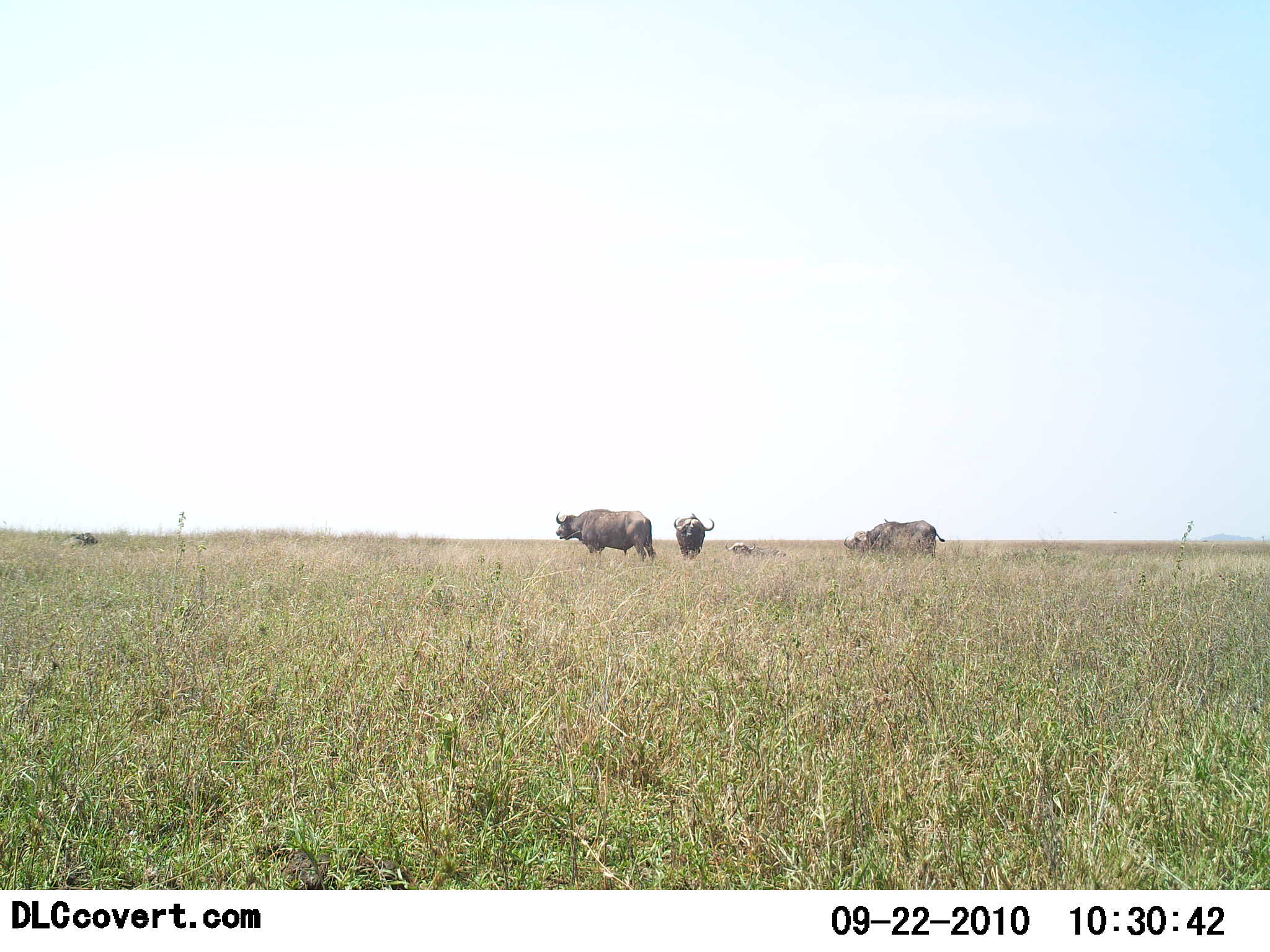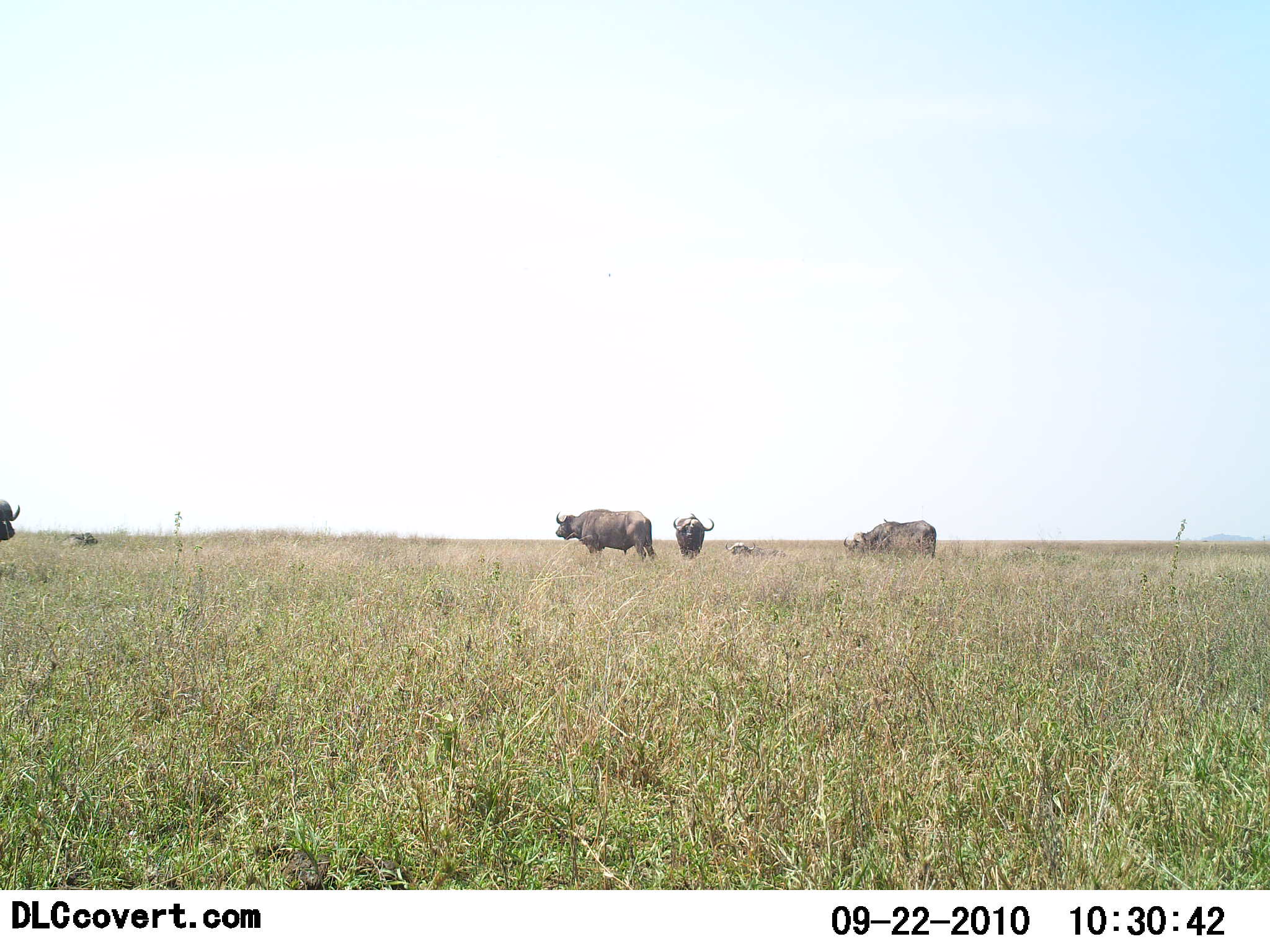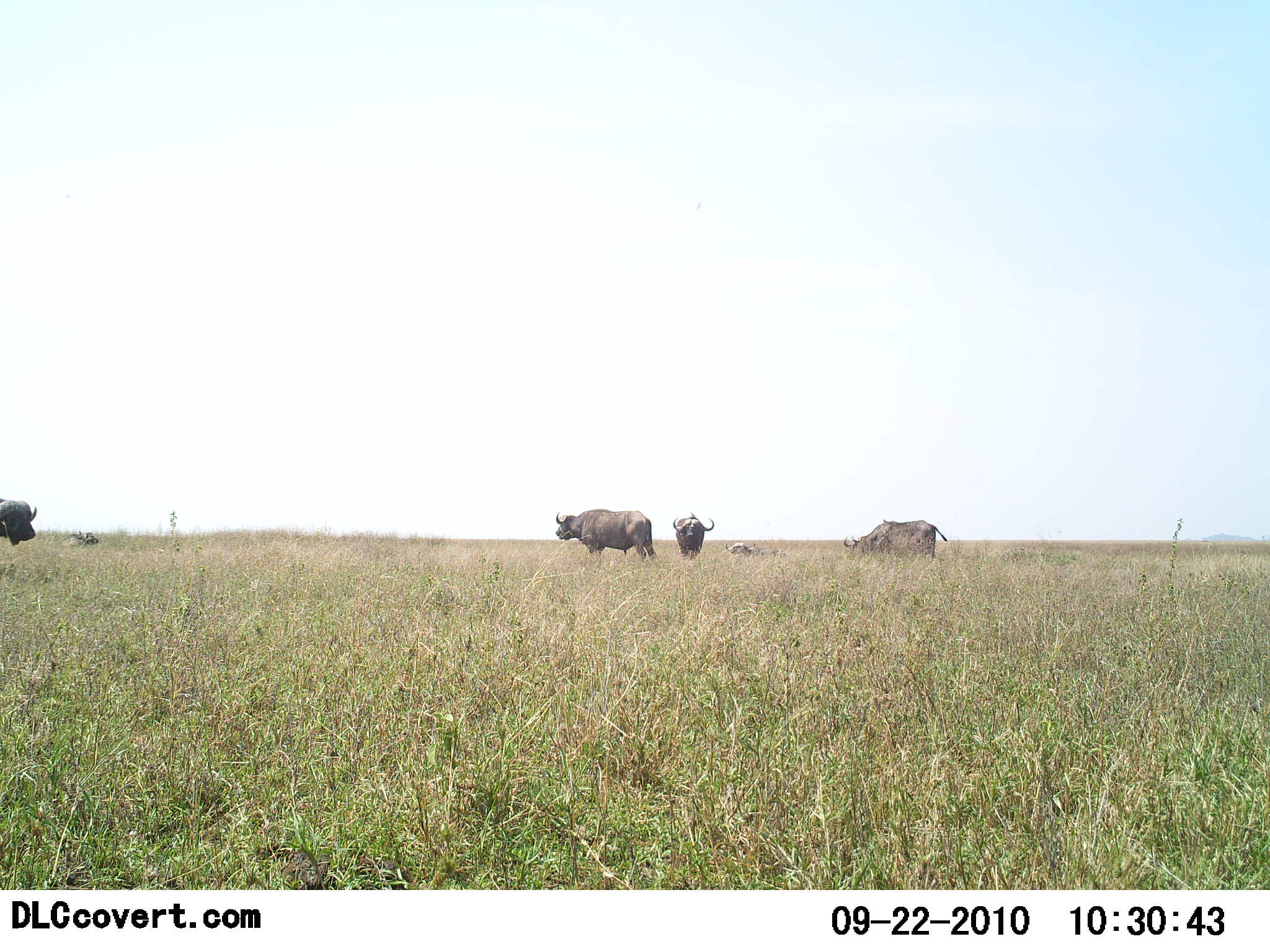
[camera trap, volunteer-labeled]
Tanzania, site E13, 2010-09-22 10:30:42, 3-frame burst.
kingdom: Animalia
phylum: Chordata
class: Mammalia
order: Artiodactyla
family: Bovidae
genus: Syncerus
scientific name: Syncerus caffer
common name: cape buffalo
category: buffalo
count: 6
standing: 84%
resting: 42%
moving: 53%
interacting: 0%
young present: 0%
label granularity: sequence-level